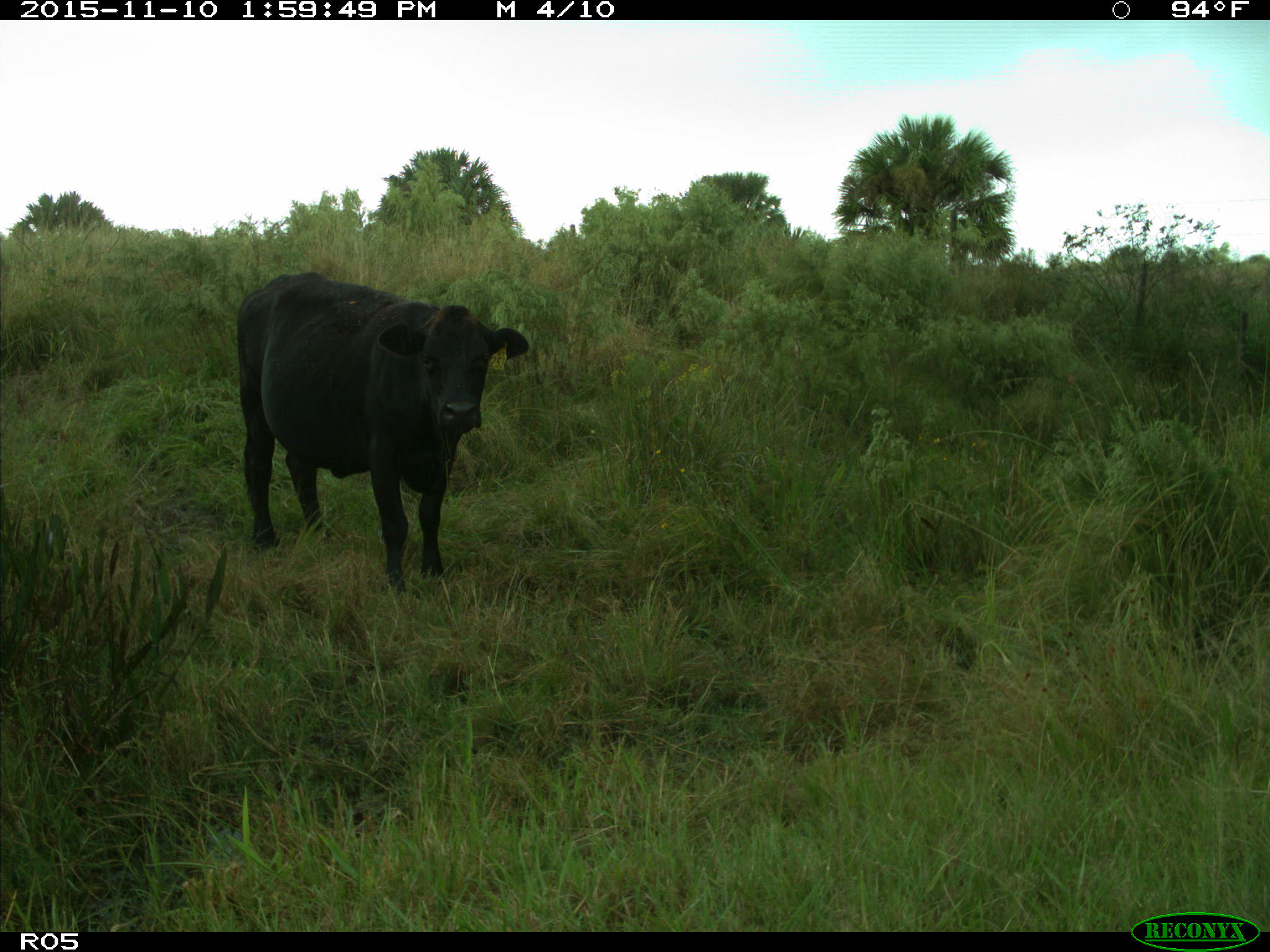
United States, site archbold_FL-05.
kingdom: Animalia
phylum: Chordata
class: Mammalia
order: Artiodactyla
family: Bovidae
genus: Bos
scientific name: Bos taurus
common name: domestic cow